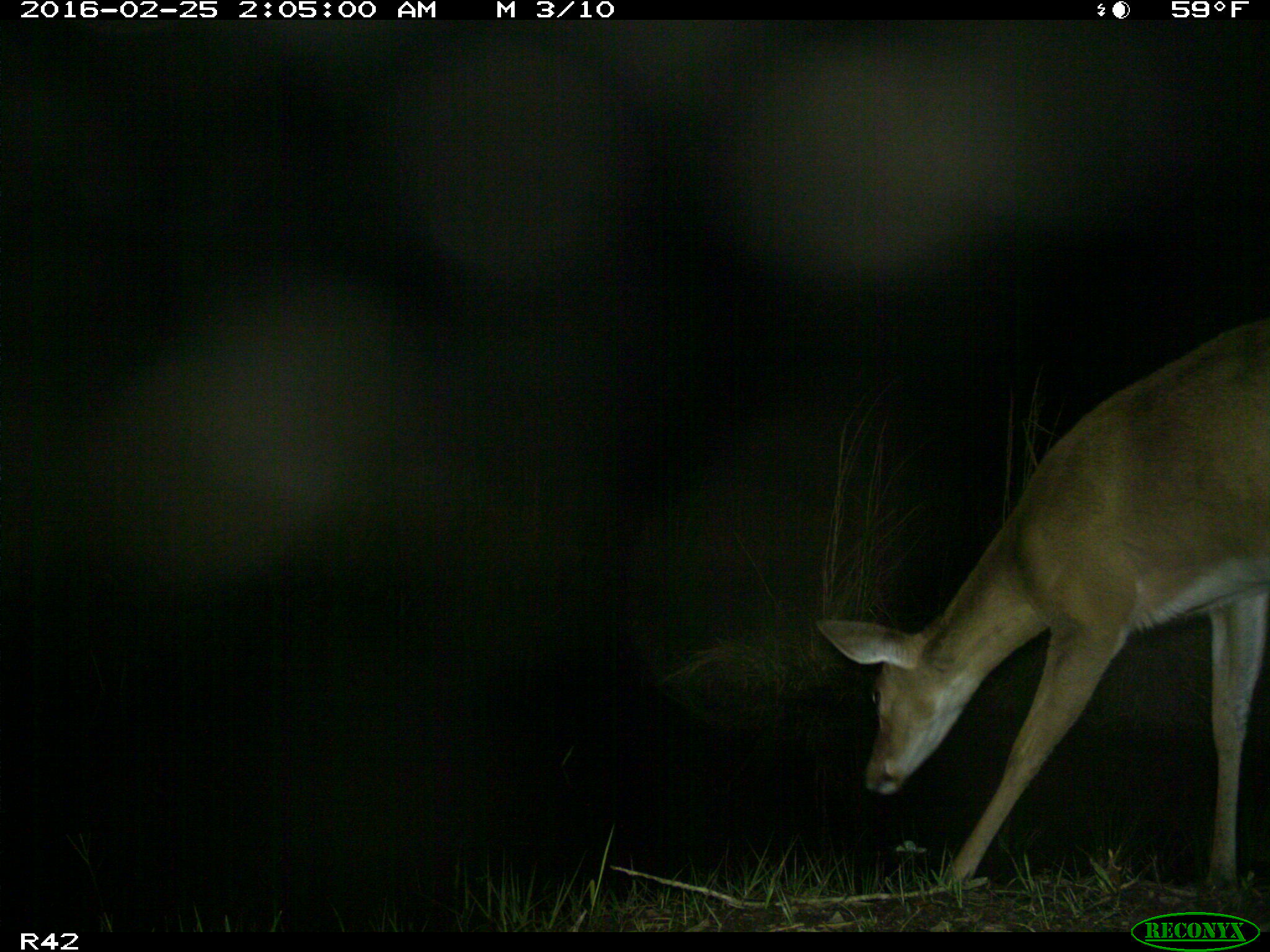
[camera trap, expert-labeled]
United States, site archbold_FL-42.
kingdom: Animalia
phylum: Chordata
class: Mammalia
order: Artiodactyla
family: Cervidae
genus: Odocoileus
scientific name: Odocoileus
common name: deer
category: unidentified deer